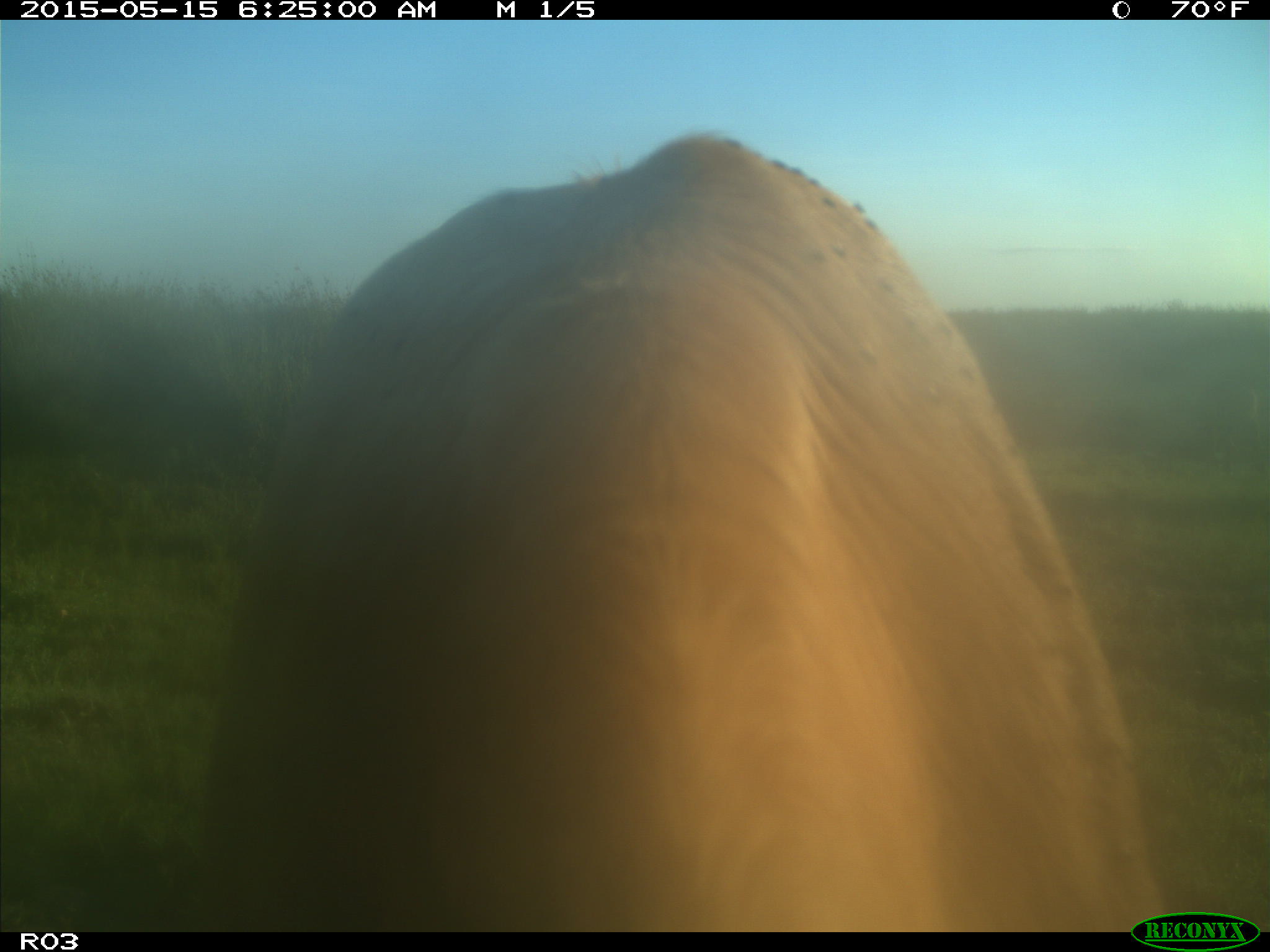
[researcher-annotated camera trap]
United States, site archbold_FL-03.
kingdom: Animalia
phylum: Chordata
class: Mammalia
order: Artiodactyla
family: Bovidae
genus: Bos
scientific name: Bos taurus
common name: domestic cow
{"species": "Bos taurus (domestic cow)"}